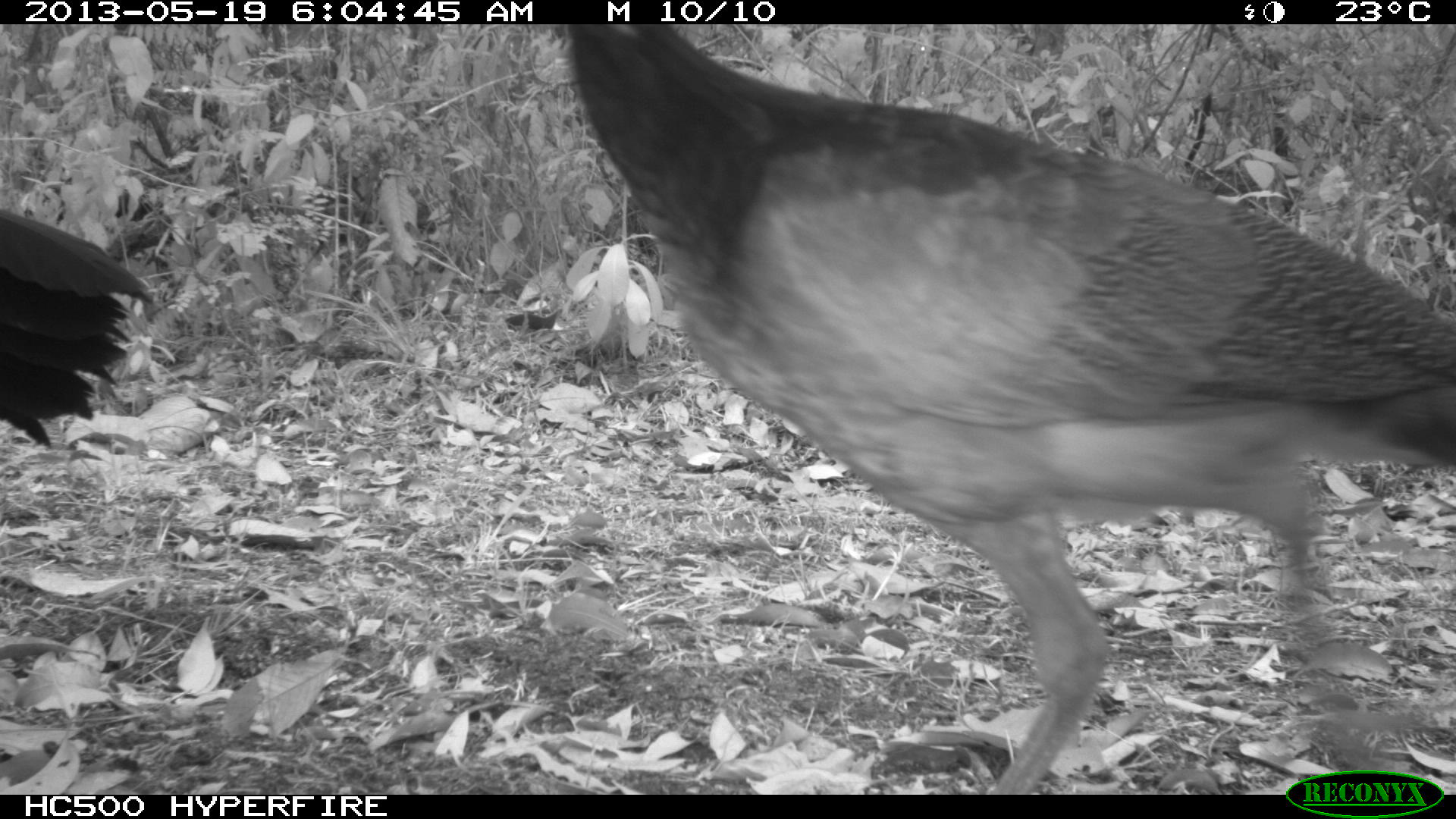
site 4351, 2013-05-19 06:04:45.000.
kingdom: Animalia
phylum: Chordata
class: Aves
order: Galliformes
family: Cracidae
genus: Crax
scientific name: Crax rubra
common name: great curassow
Crax rubra (great curassow), count 2.